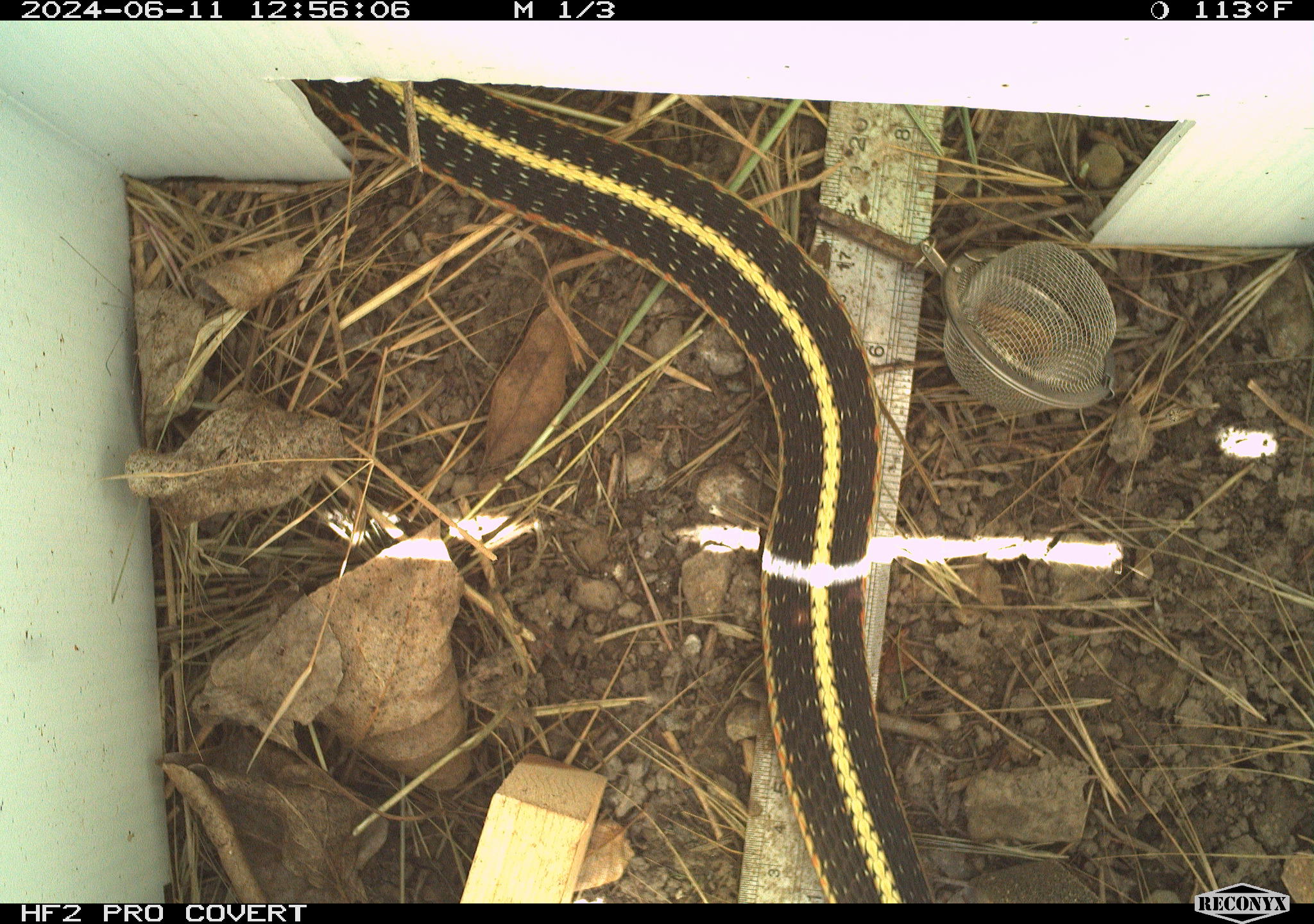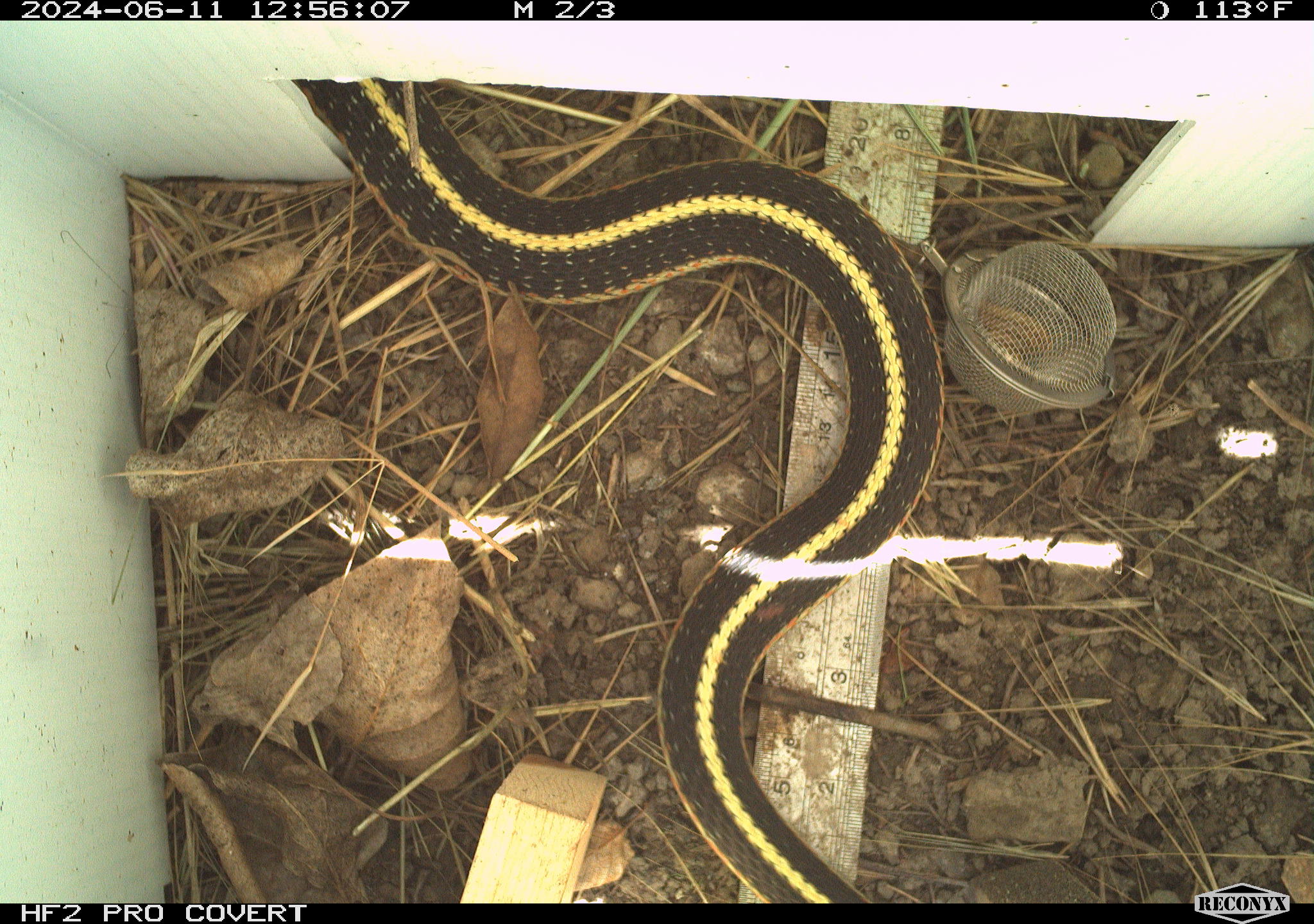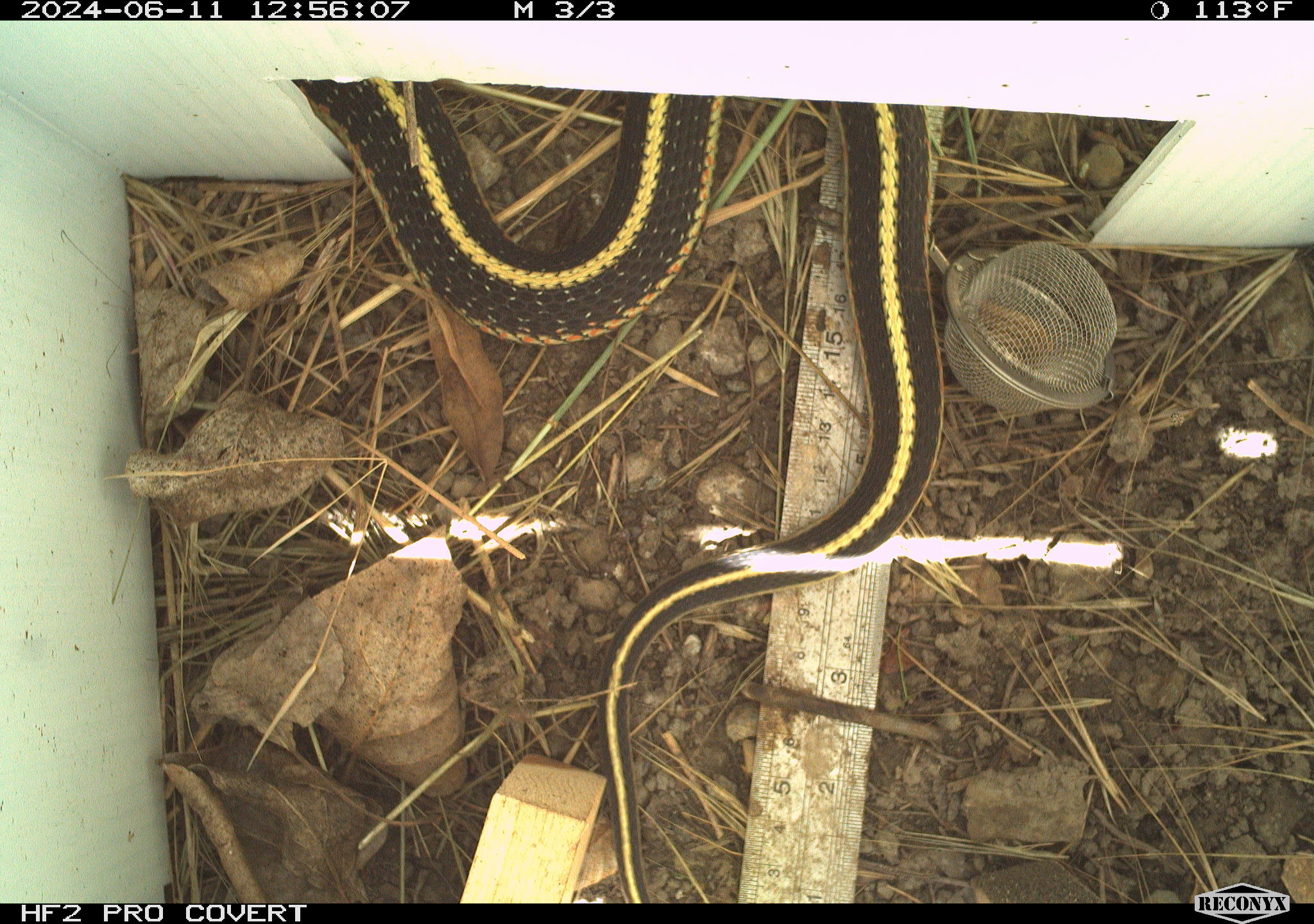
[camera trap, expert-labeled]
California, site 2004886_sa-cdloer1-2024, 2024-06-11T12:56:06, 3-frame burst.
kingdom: Animalia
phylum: Chordata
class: Reptilia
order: Squamata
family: Colubridae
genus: Thamnophis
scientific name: Thamnophis atratus atratus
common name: santa cruz garter snake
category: santa cruz gartersnake